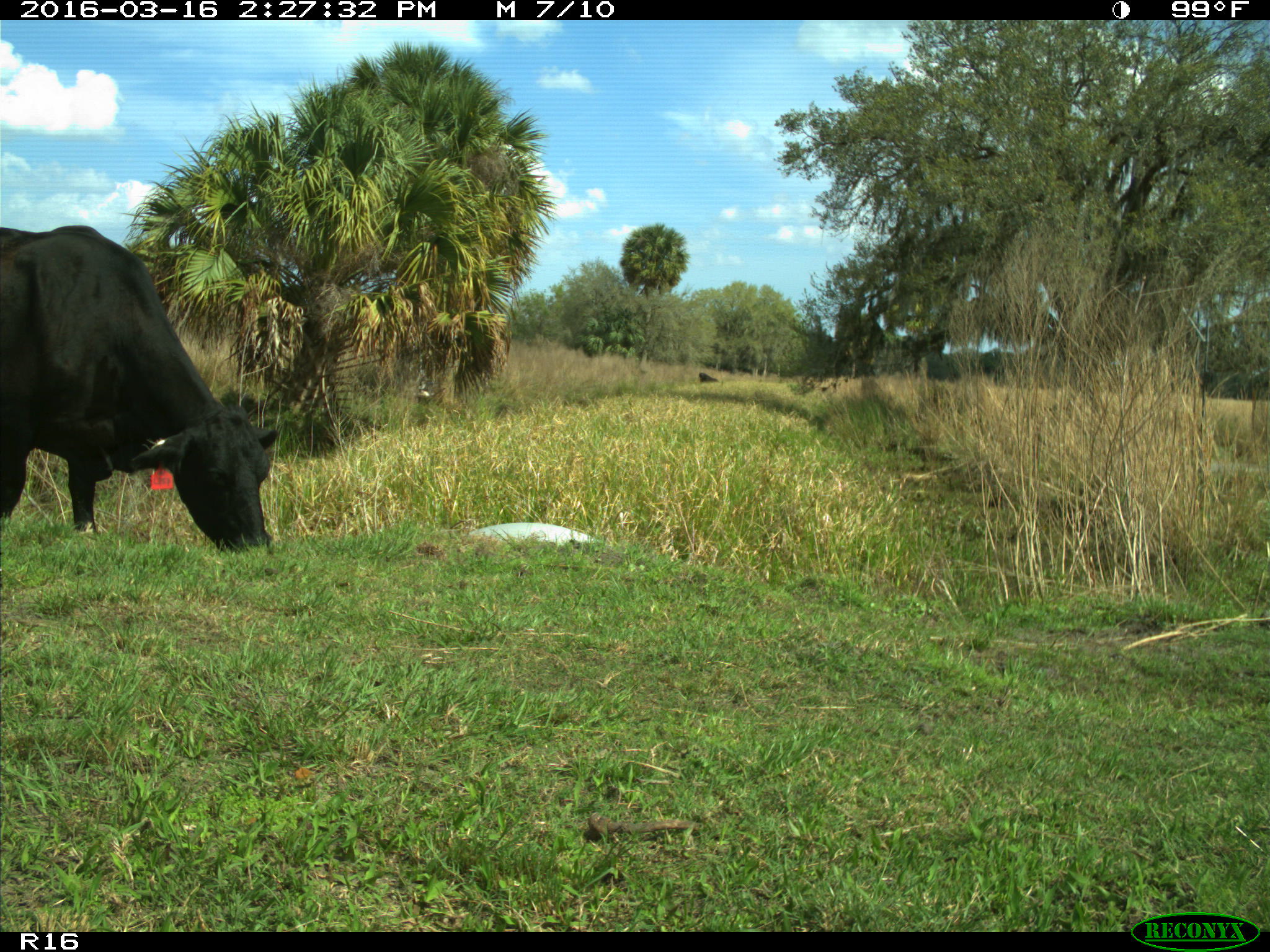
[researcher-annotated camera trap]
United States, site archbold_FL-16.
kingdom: Animalia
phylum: Chordata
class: Mammalia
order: Artiodactyla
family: Bovidae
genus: Bos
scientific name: Bos taurus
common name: domestic cow